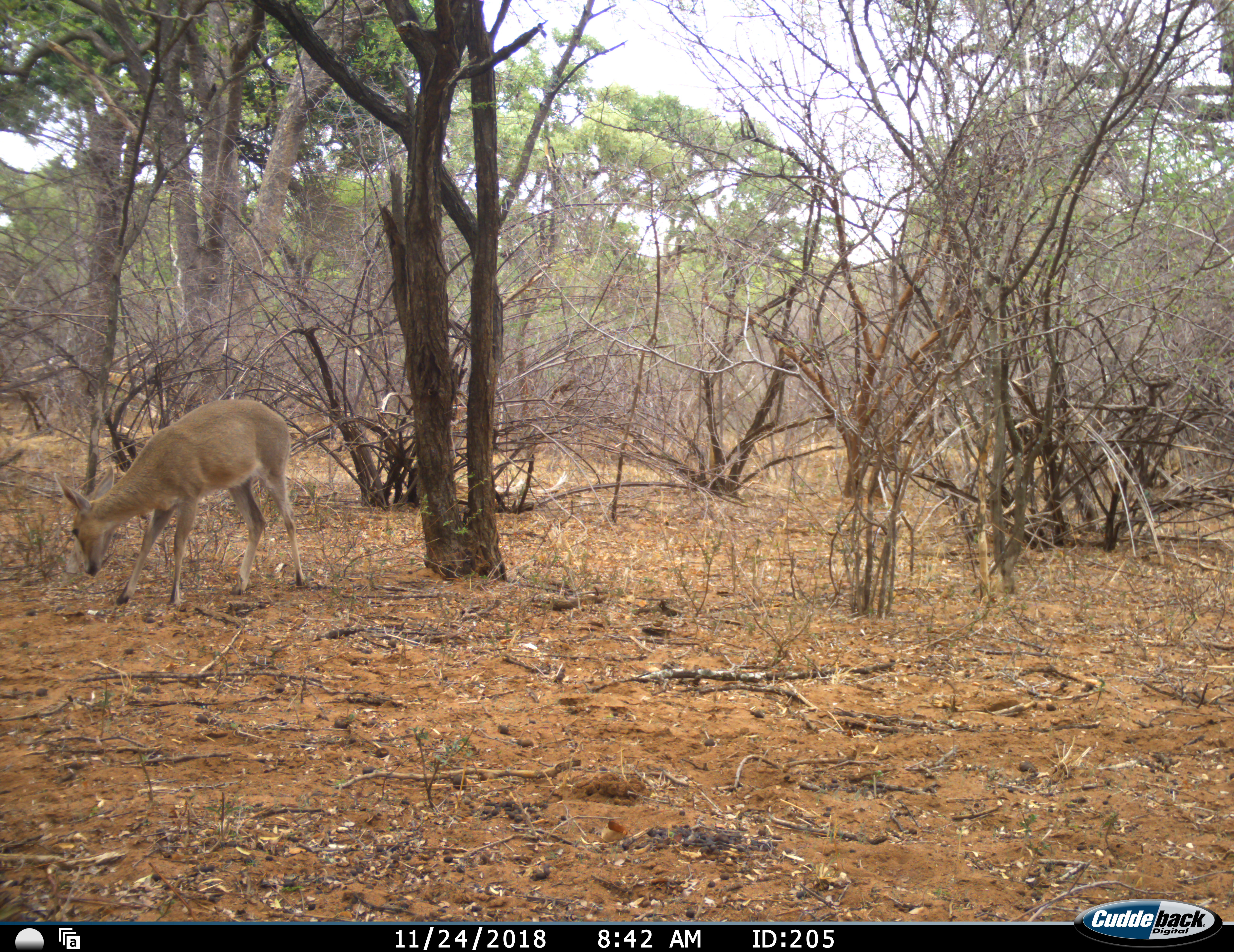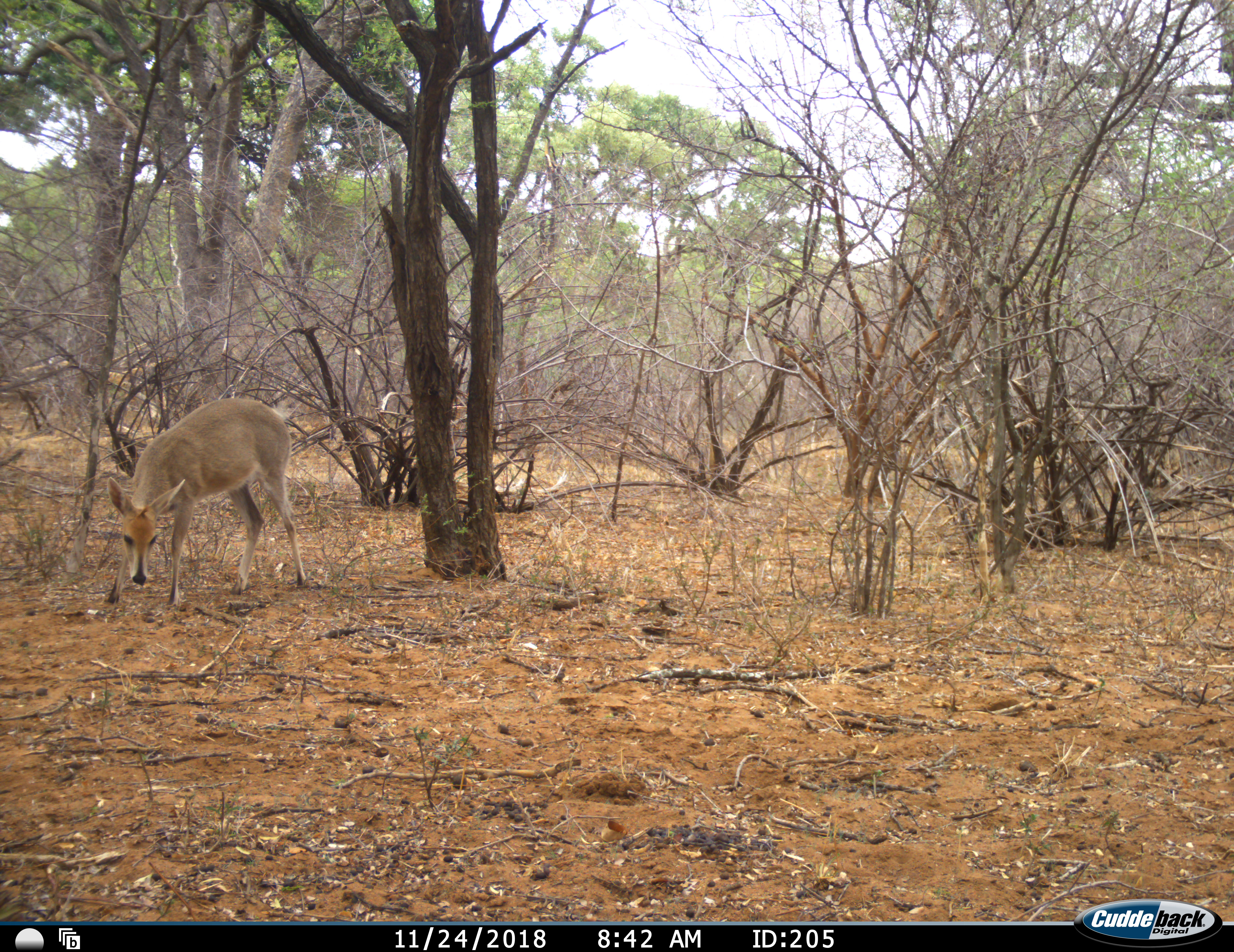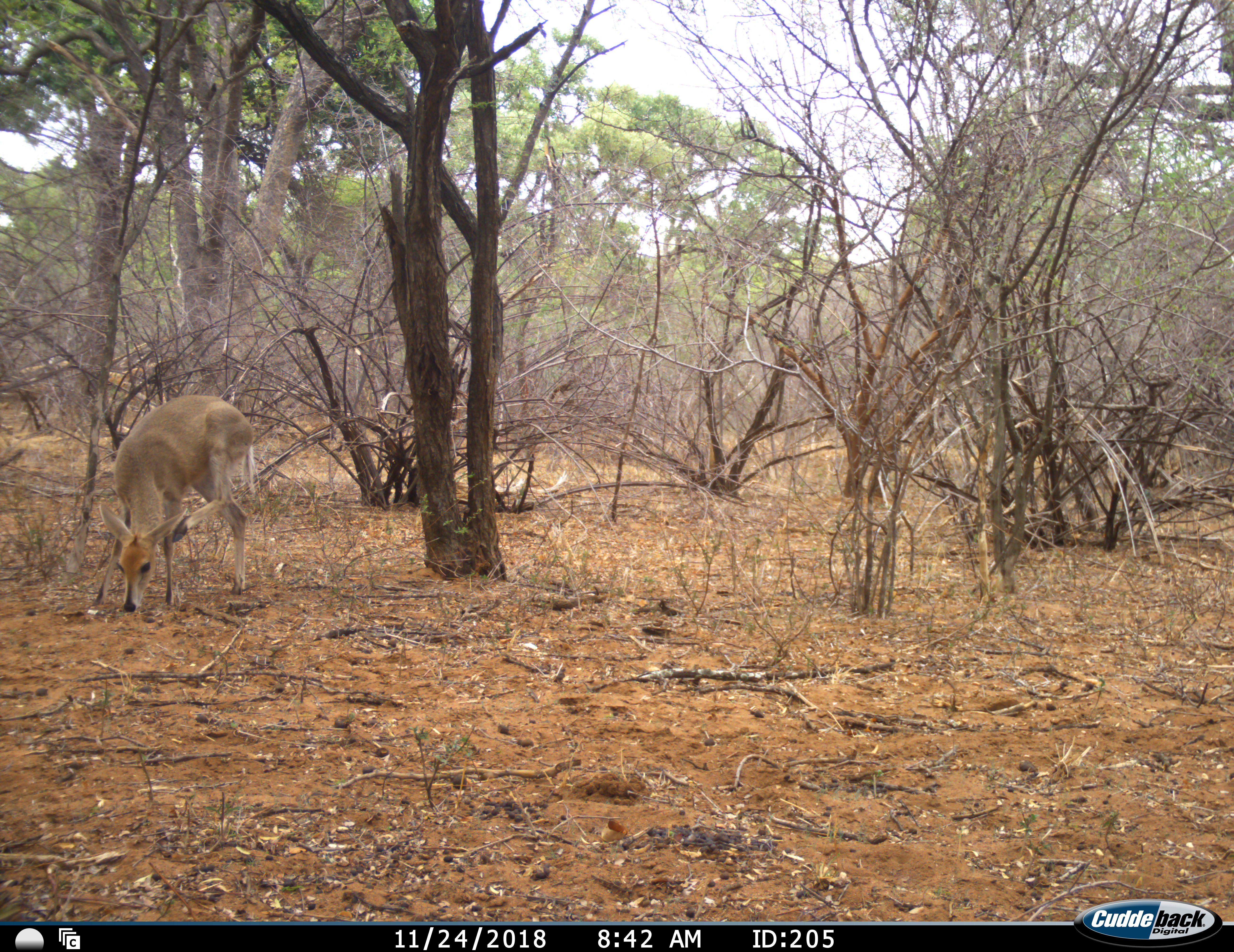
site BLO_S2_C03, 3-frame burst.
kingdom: Animalia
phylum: Chordata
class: Mammalia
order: Artiodactyla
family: Bovidae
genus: Sylvicapra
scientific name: Sylvicapra grimmia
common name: common duiker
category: duikercommongrey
Duikercommongrey (common duiker) (Sylvicapra grimmia), count 1. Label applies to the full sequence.